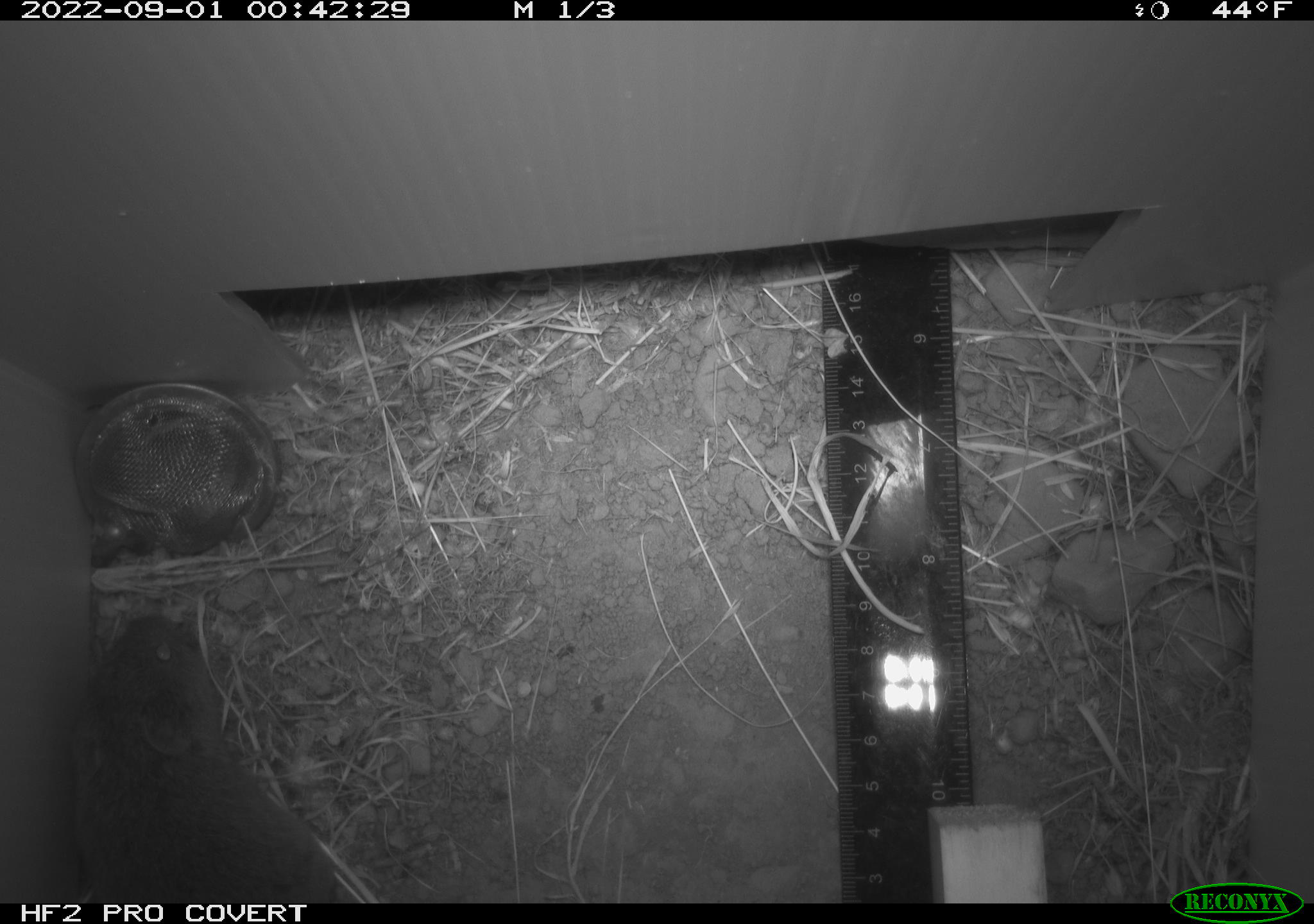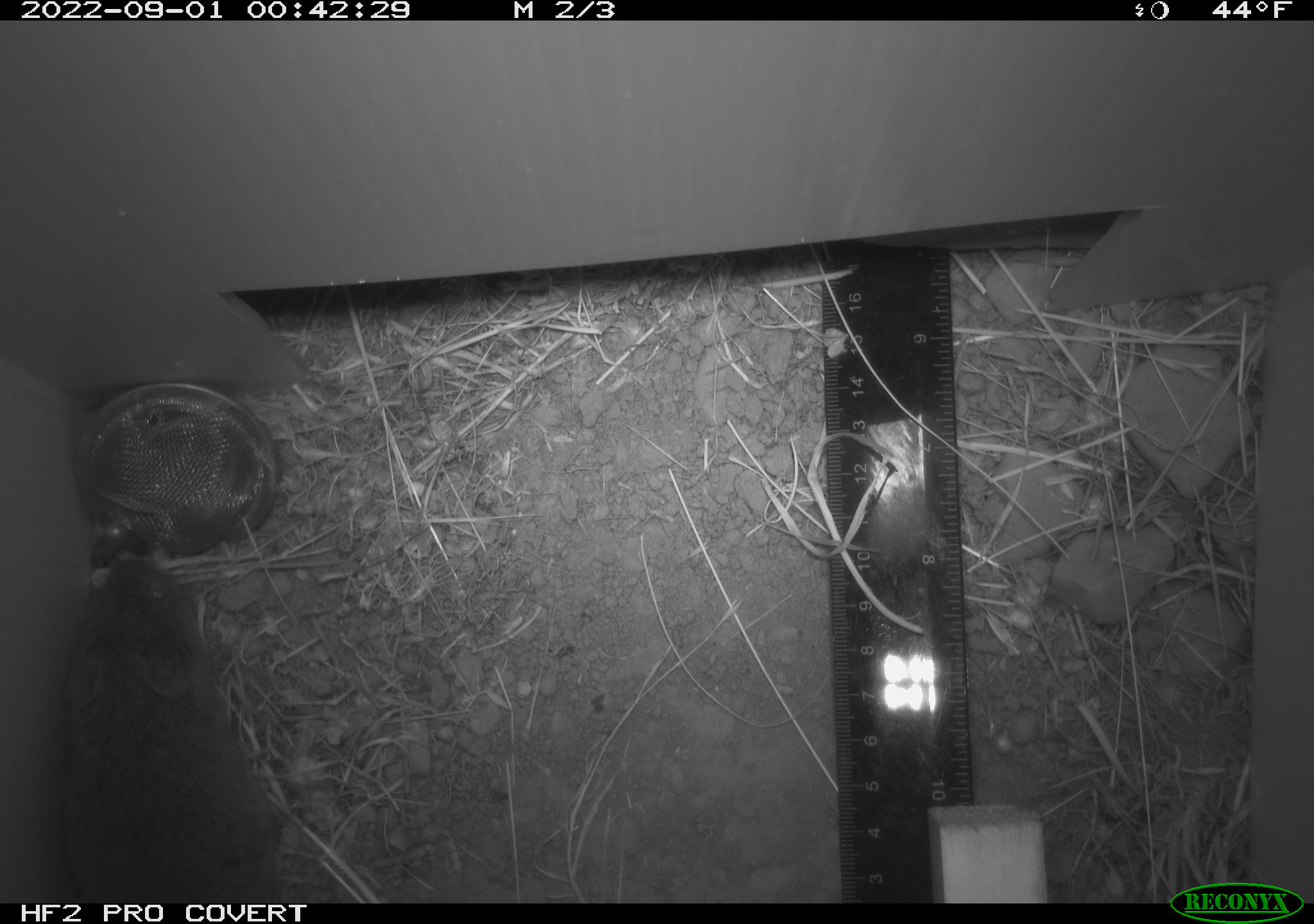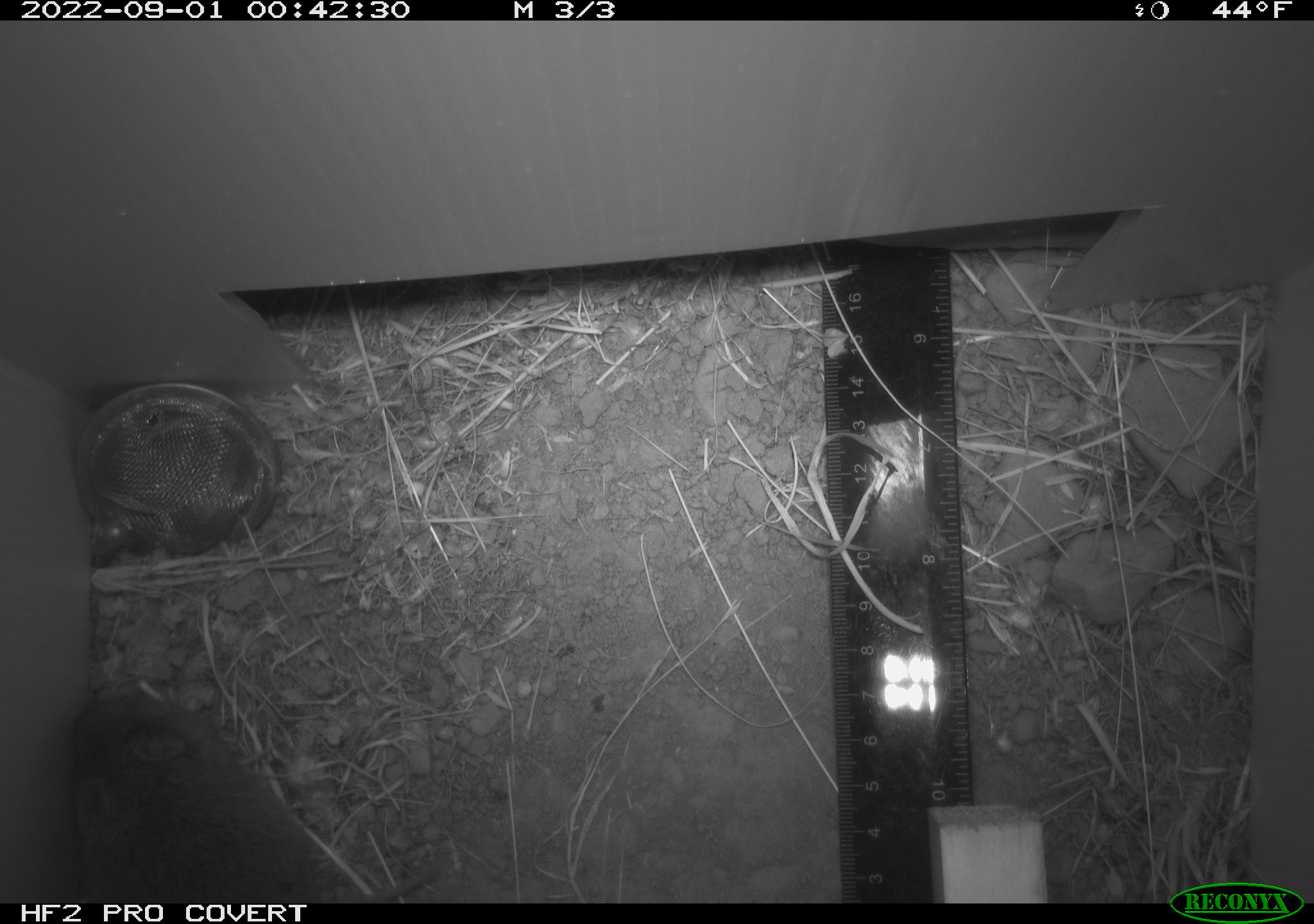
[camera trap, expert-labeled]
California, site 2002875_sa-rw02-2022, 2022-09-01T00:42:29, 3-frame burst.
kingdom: Animalia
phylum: Chordata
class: Mammalia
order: Rodentia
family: Cricetidae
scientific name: Arvicolinae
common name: voles, lemmings, and muskrats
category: arvicolinae subfamily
Arvicolinae subfamily (voles, lemmings, and muskrats) (Arvicolinae).